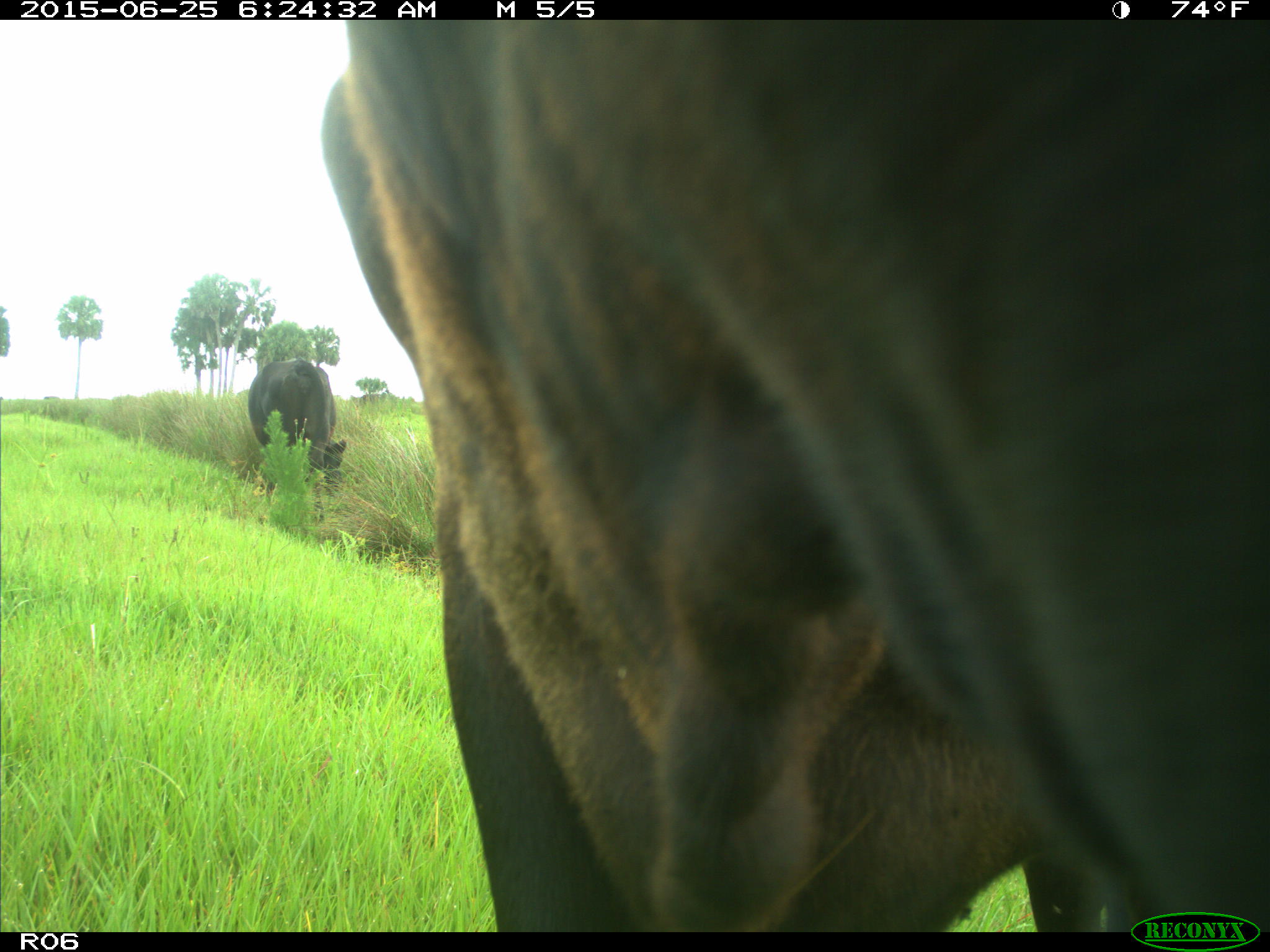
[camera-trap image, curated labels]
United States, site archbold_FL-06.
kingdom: Animalia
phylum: Chordata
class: Mammalia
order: Artiodactyla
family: Bovidae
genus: Bos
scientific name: Bos taurus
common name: domestic cow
Bos taurus (domestic cow).